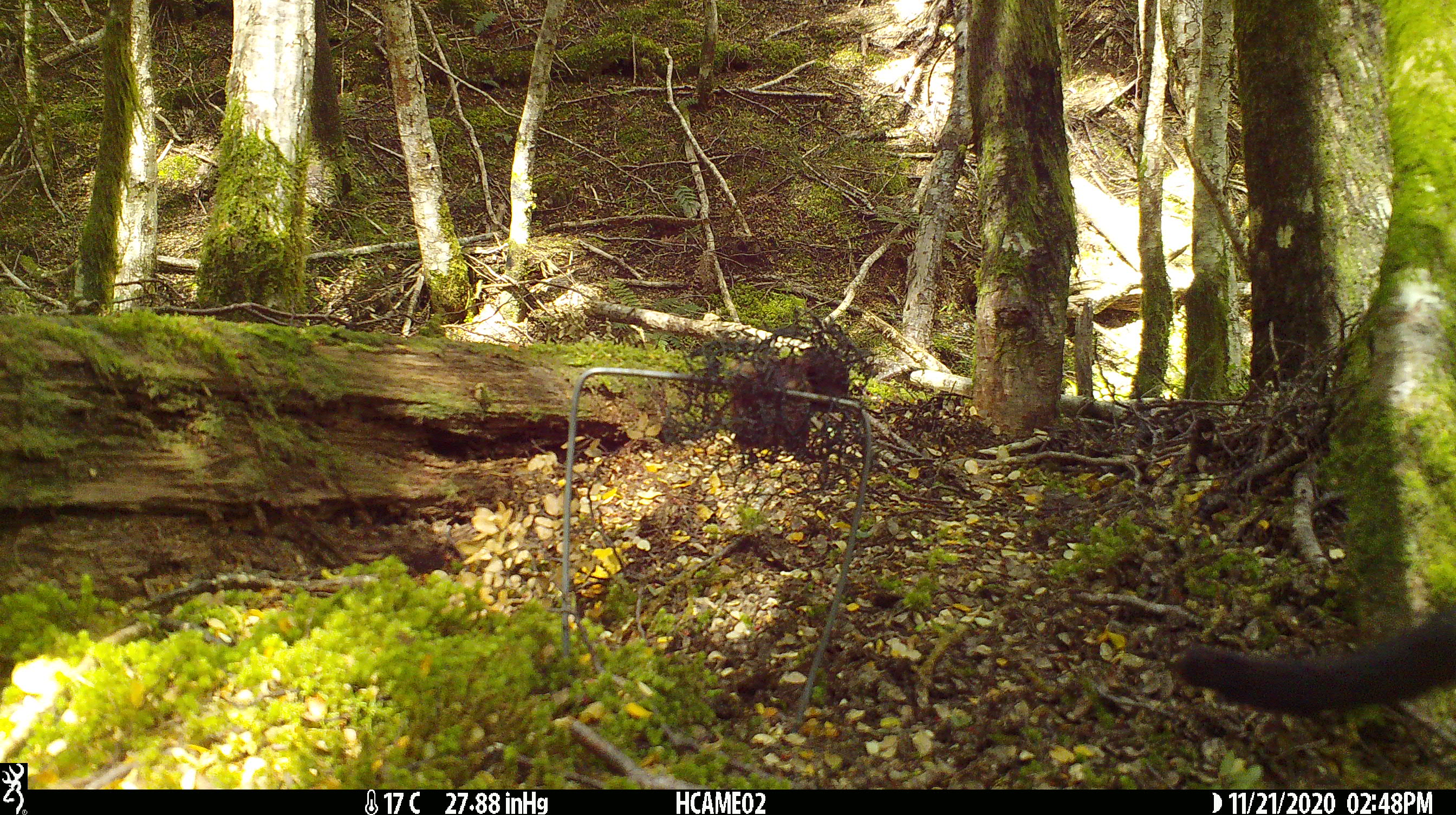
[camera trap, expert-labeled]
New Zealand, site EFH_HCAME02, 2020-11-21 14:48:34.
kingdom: Animalia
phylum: Chordata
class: Mammalia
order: Carnivora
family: Felidae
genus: Felis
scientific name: Felis catus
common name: domestic cat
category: cat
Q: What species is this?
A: Cat (domestic cat) (Felis catus).